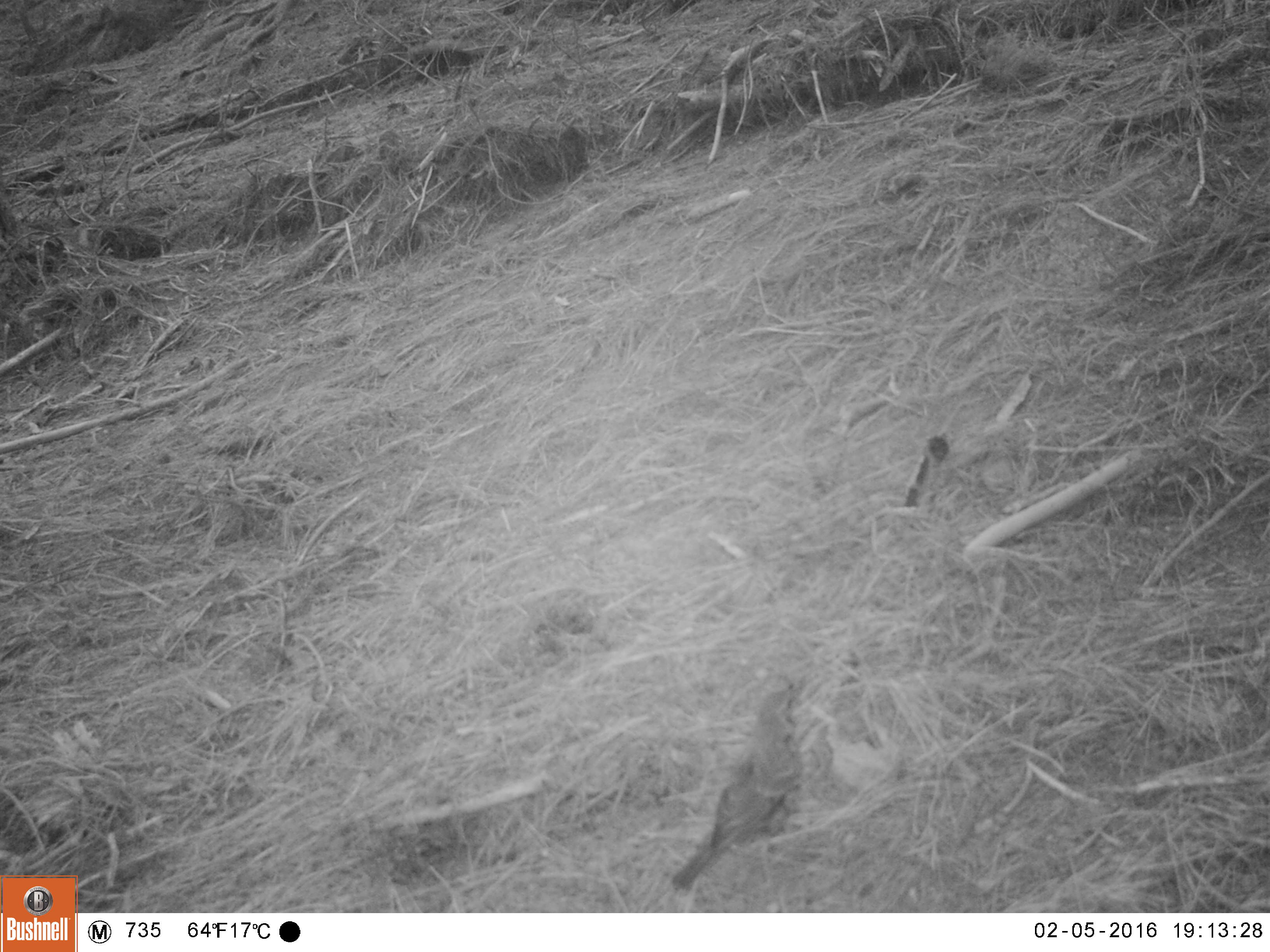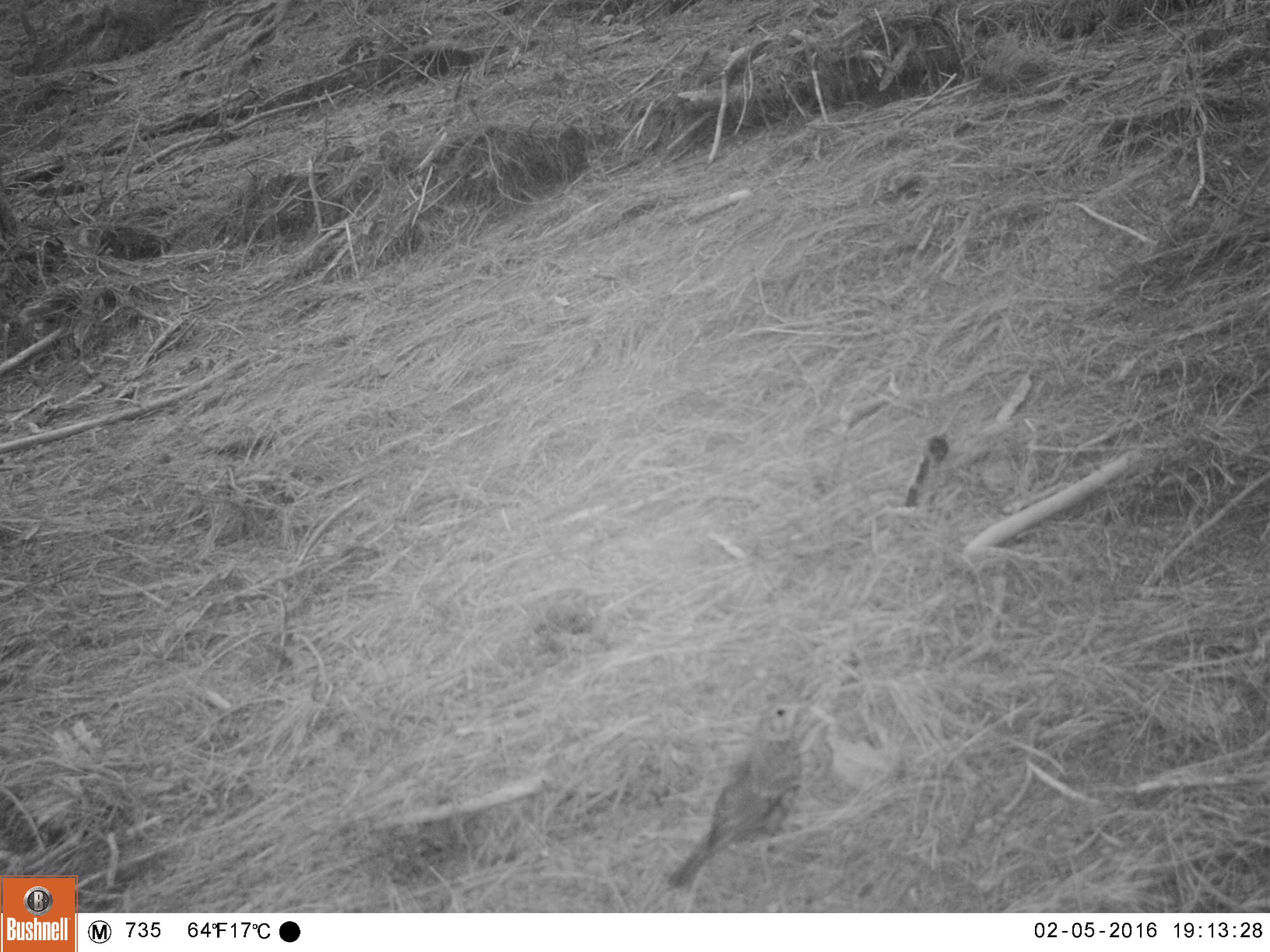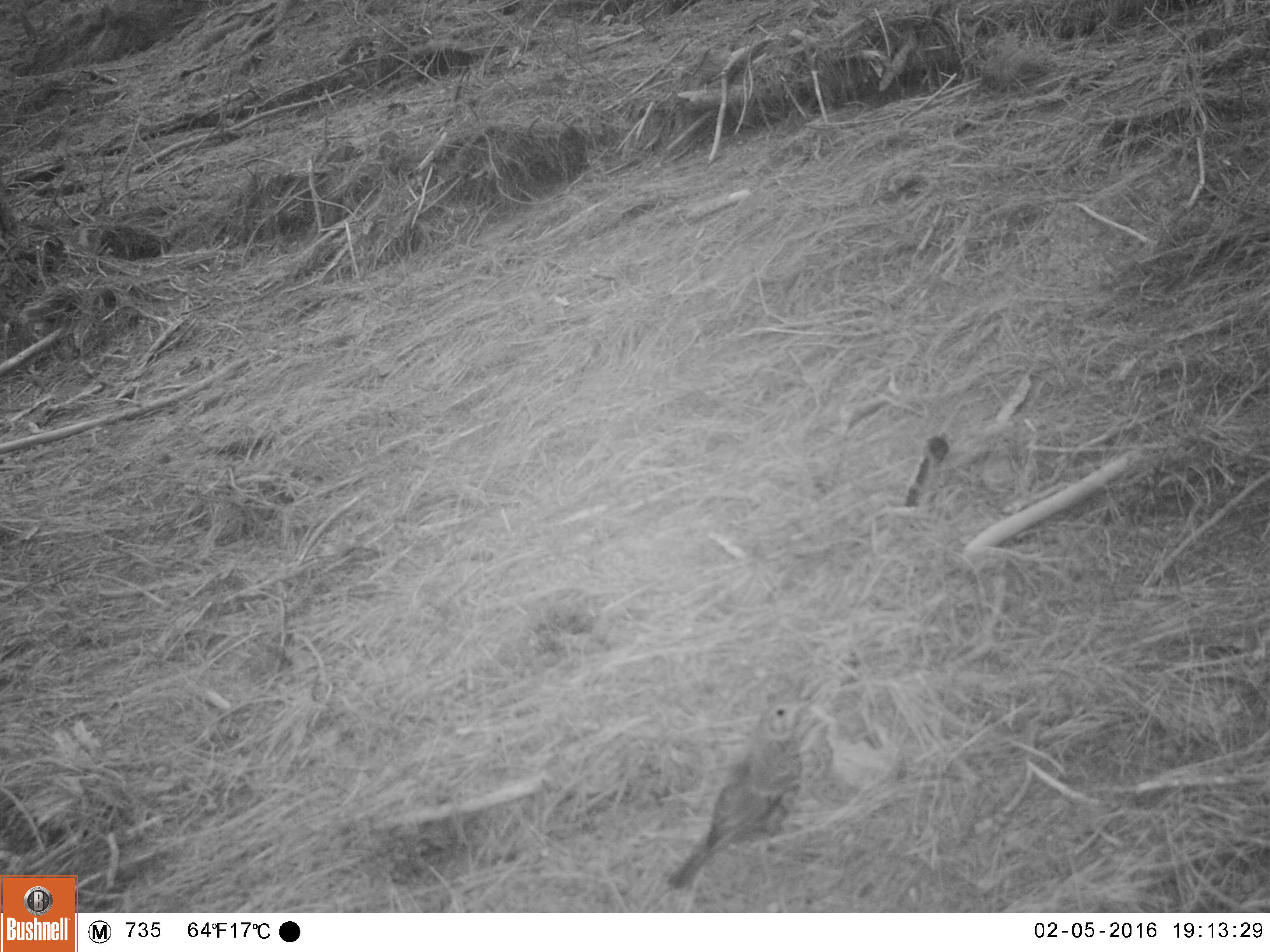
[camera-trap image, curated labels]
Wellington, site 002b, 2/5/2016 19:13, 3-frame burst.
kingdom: Animalia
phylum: Chordata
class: Aves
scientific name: Aves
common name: bird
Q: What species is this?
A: Bird (Aves).